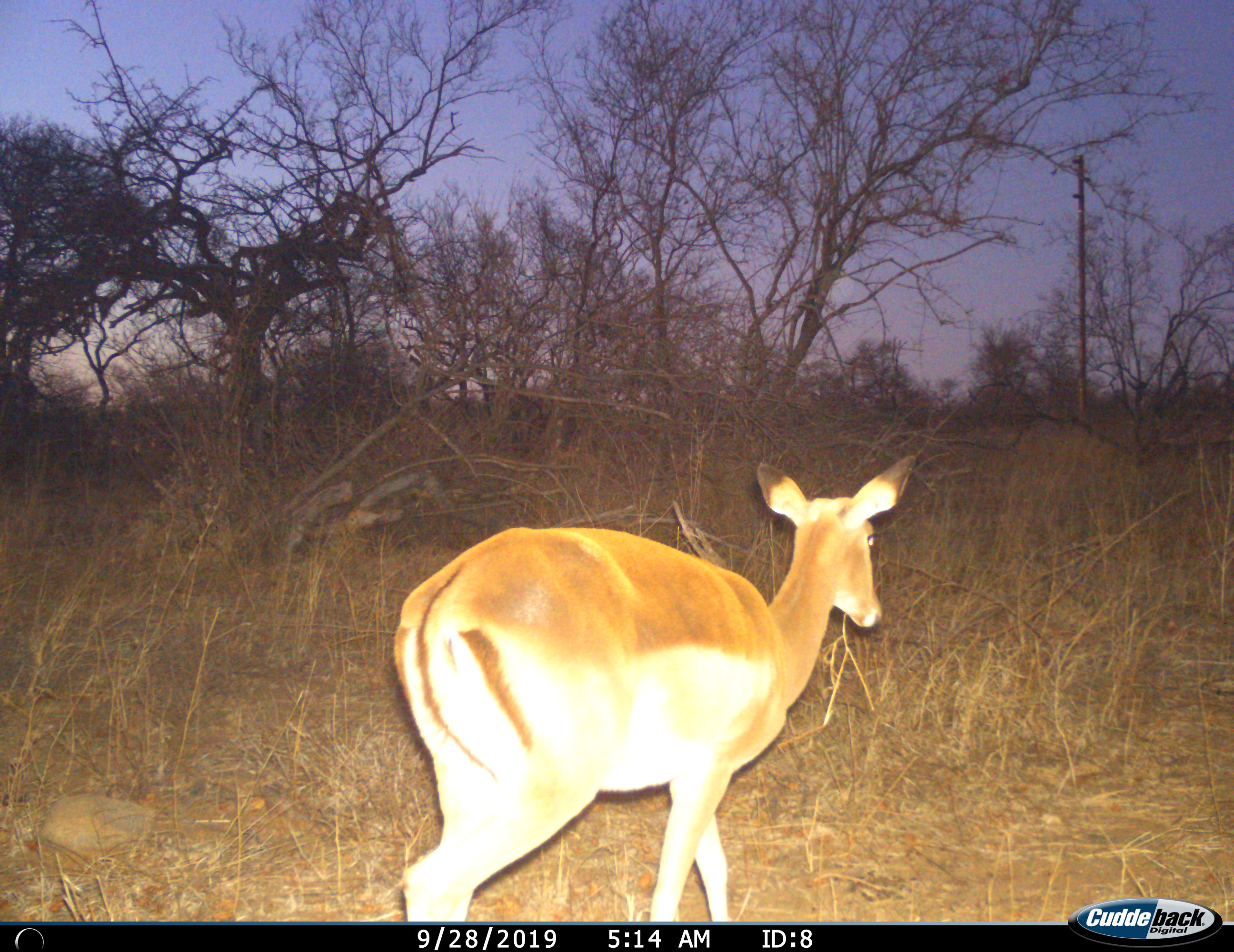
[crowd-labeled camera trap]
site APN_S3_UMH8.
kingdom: Animalia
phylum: Chordata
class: Mammalia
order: Artiodactyla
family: Bovidae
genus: Aepyceros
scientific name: Aepyceros melampus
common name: impala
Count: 1.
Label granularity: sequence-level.